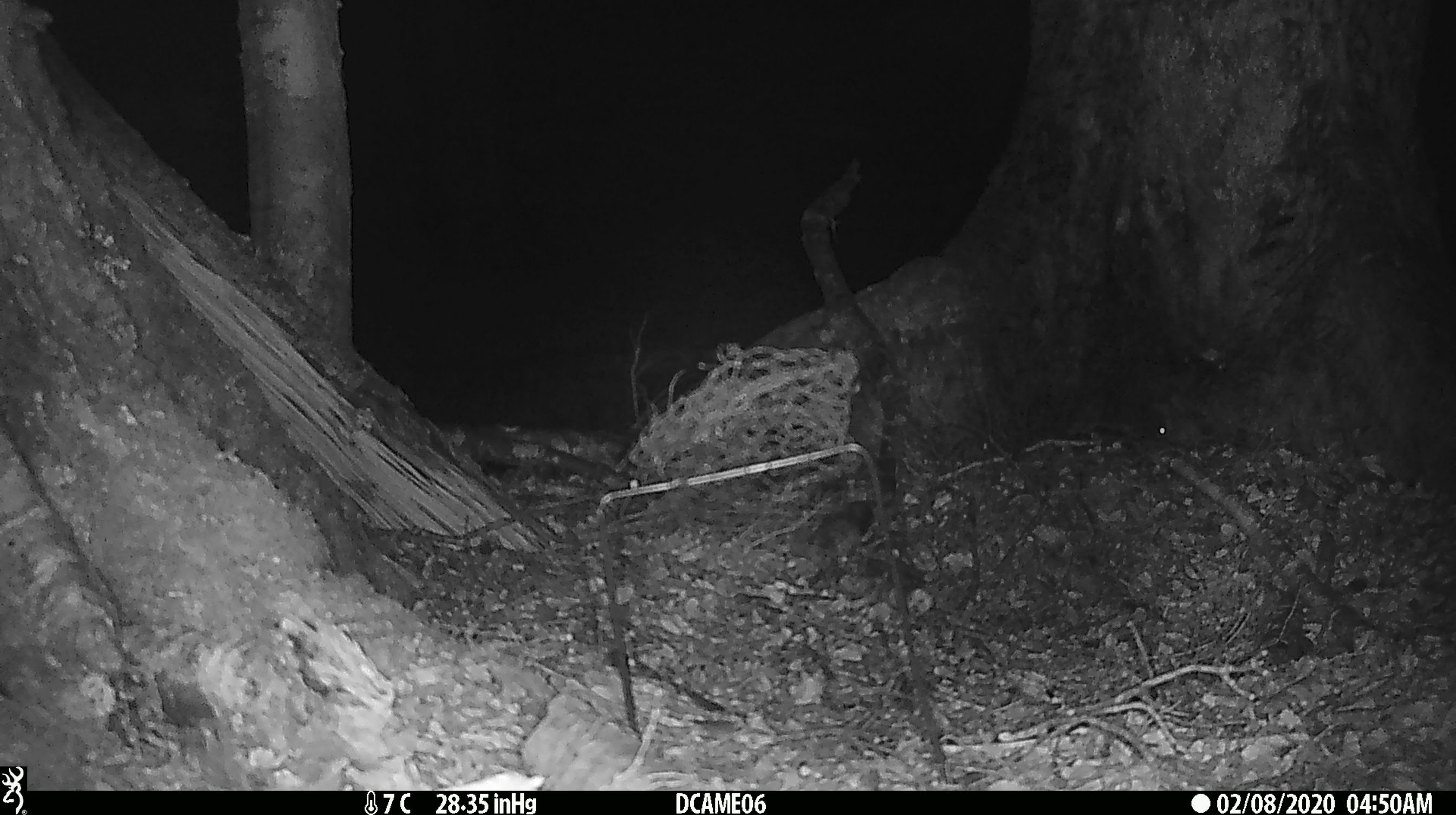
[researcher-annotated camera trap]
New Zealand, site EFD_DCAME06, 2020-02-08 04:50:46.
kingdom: Animalia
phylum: Chordata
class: Mammalia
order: Rodentia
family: Muridae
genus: Rattus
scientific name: Rattus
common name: rat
Rat (Rattus).